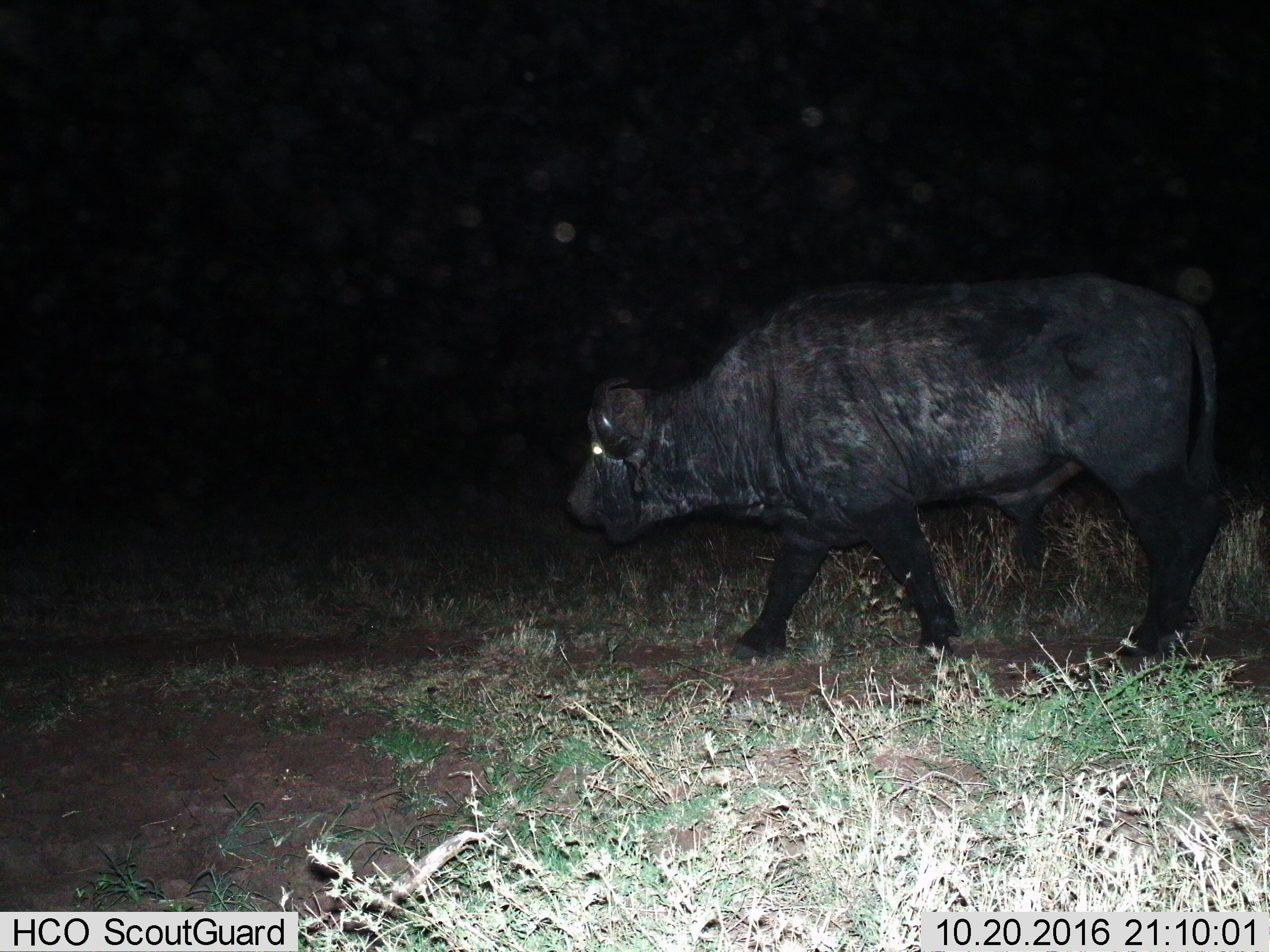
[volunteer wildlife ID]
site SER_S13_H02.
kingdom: Animalia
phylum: Chordata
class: Mammalia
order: Artiodactyla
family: Bovidae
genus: Syncerus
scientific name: Syncerus caffer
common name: african buffalo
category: buffalo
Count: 1.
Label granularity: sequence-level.